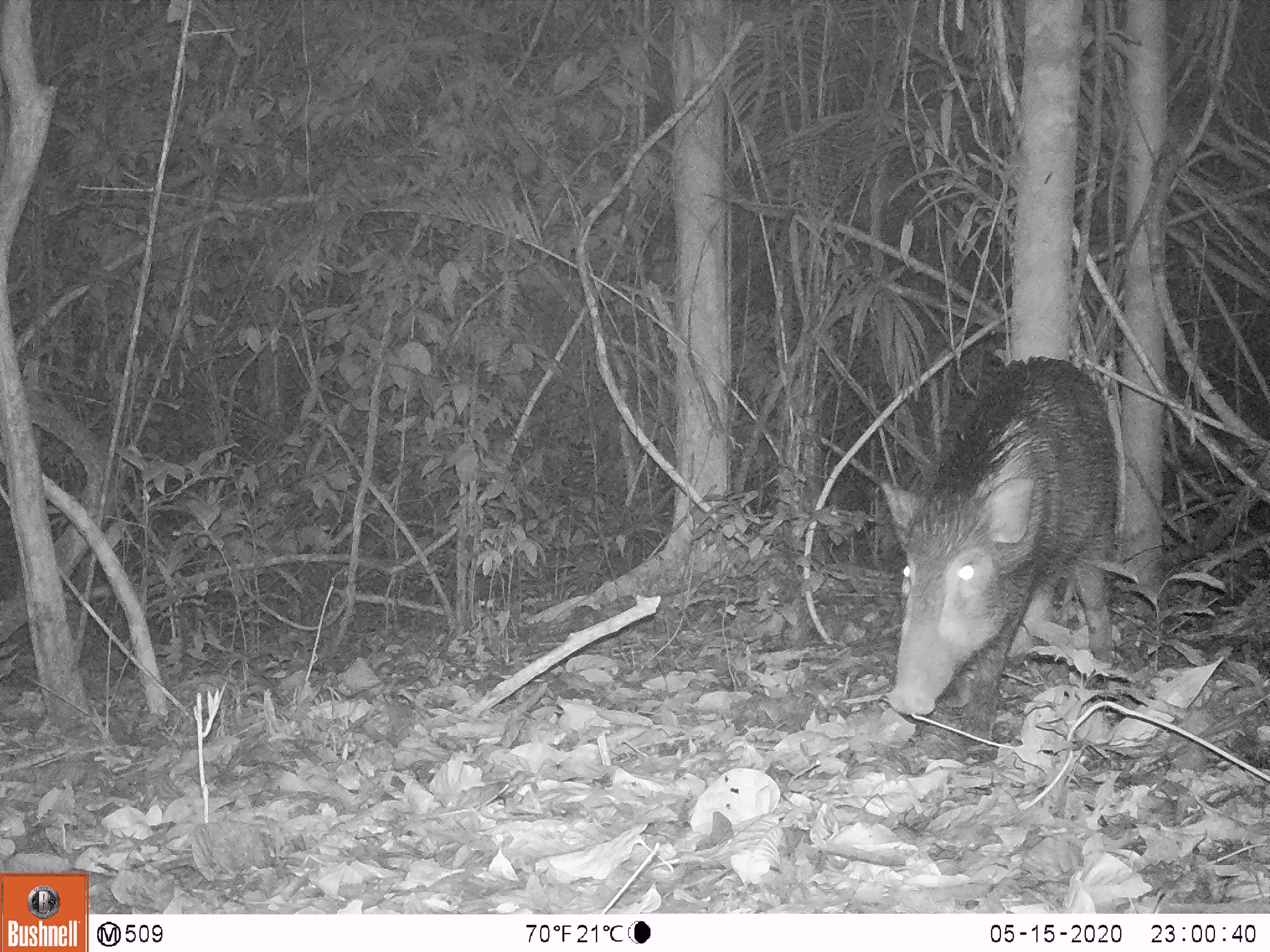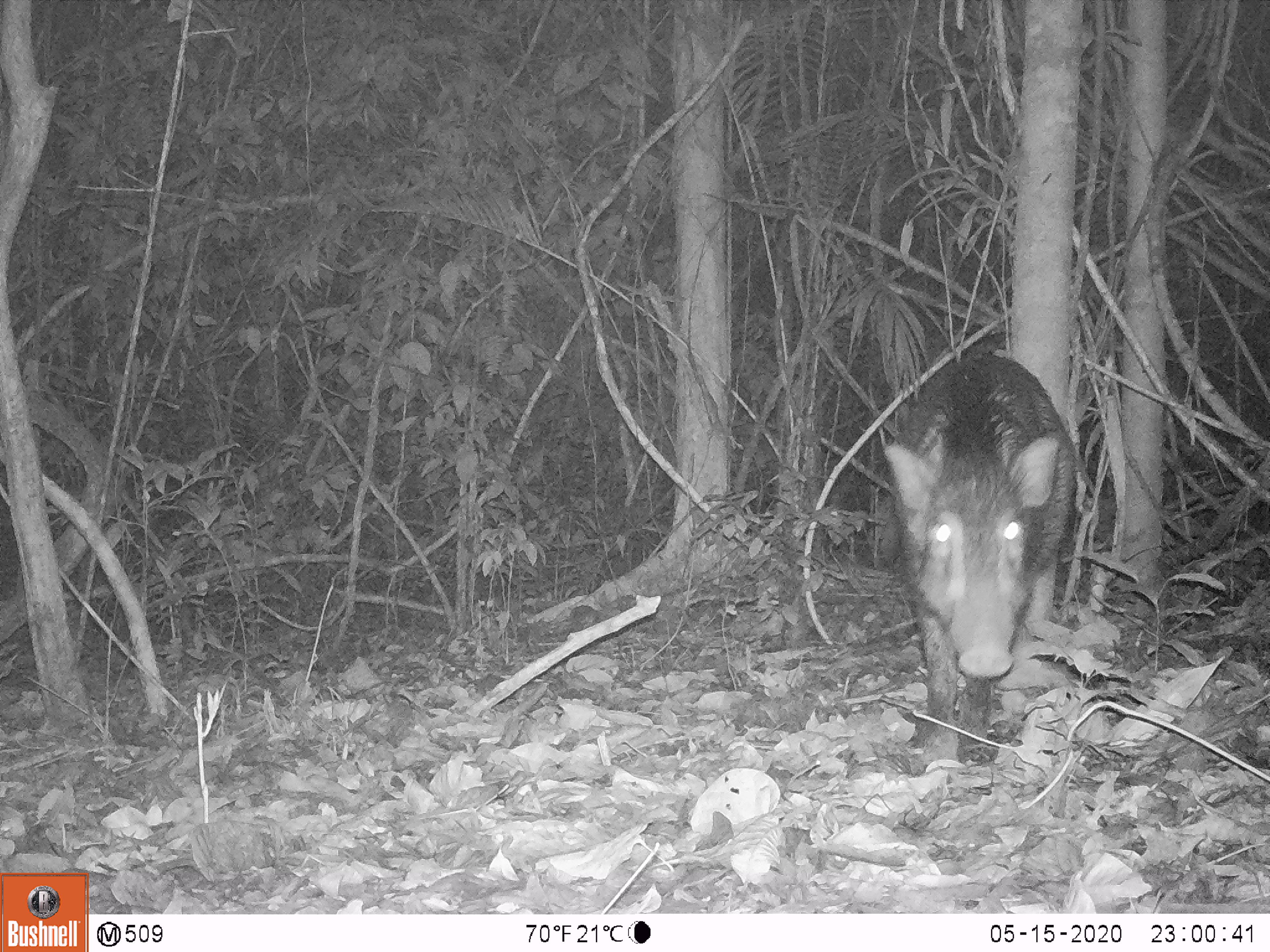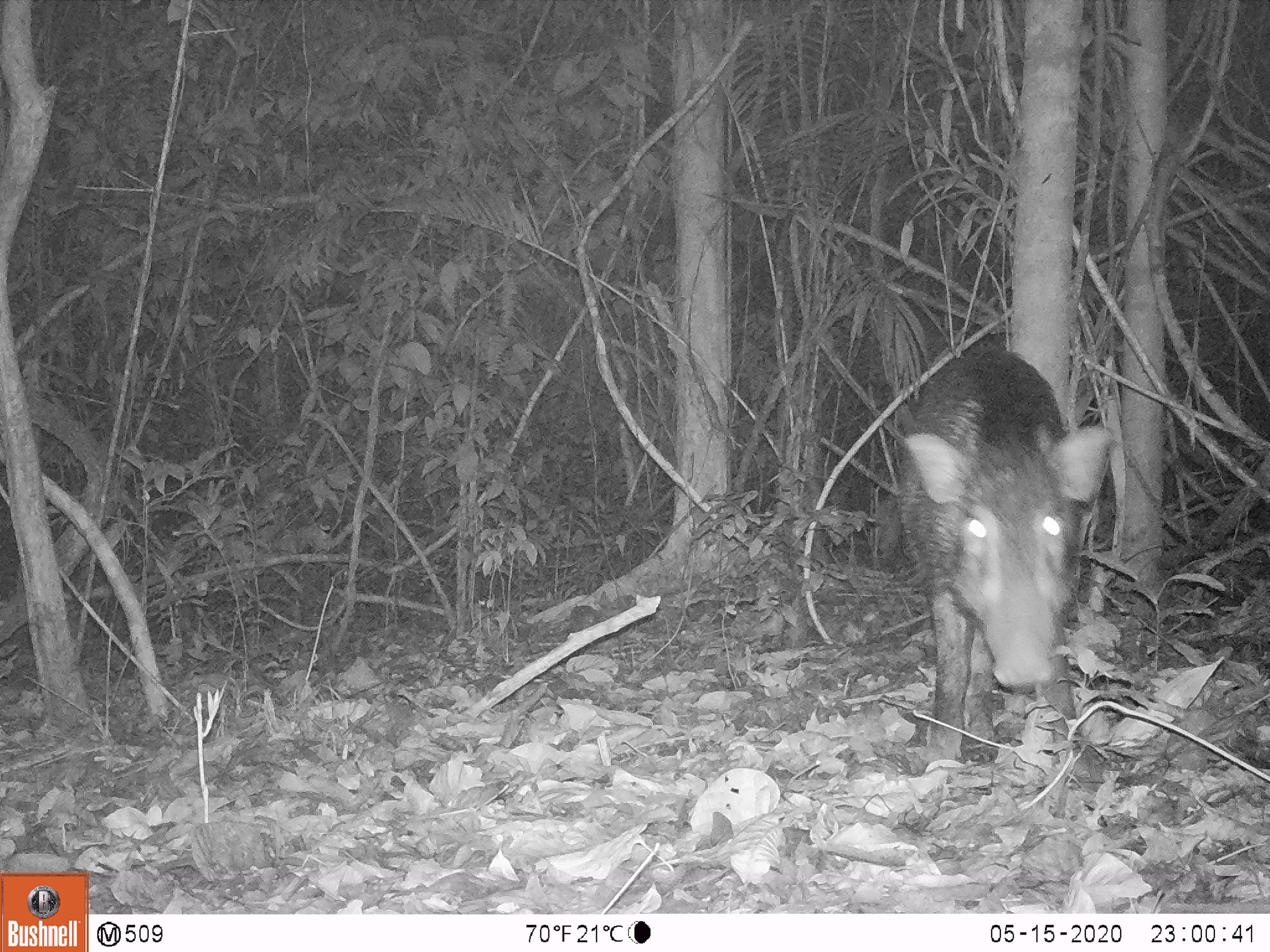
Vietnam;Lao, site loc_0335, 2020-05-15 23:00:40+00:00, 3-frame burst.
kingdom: Animalia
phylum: Chordata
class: Mammalia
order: Artiodactyla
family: Suidae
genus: Sus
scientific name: Sus scrofa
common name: eurasian wild pig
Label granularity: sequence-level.